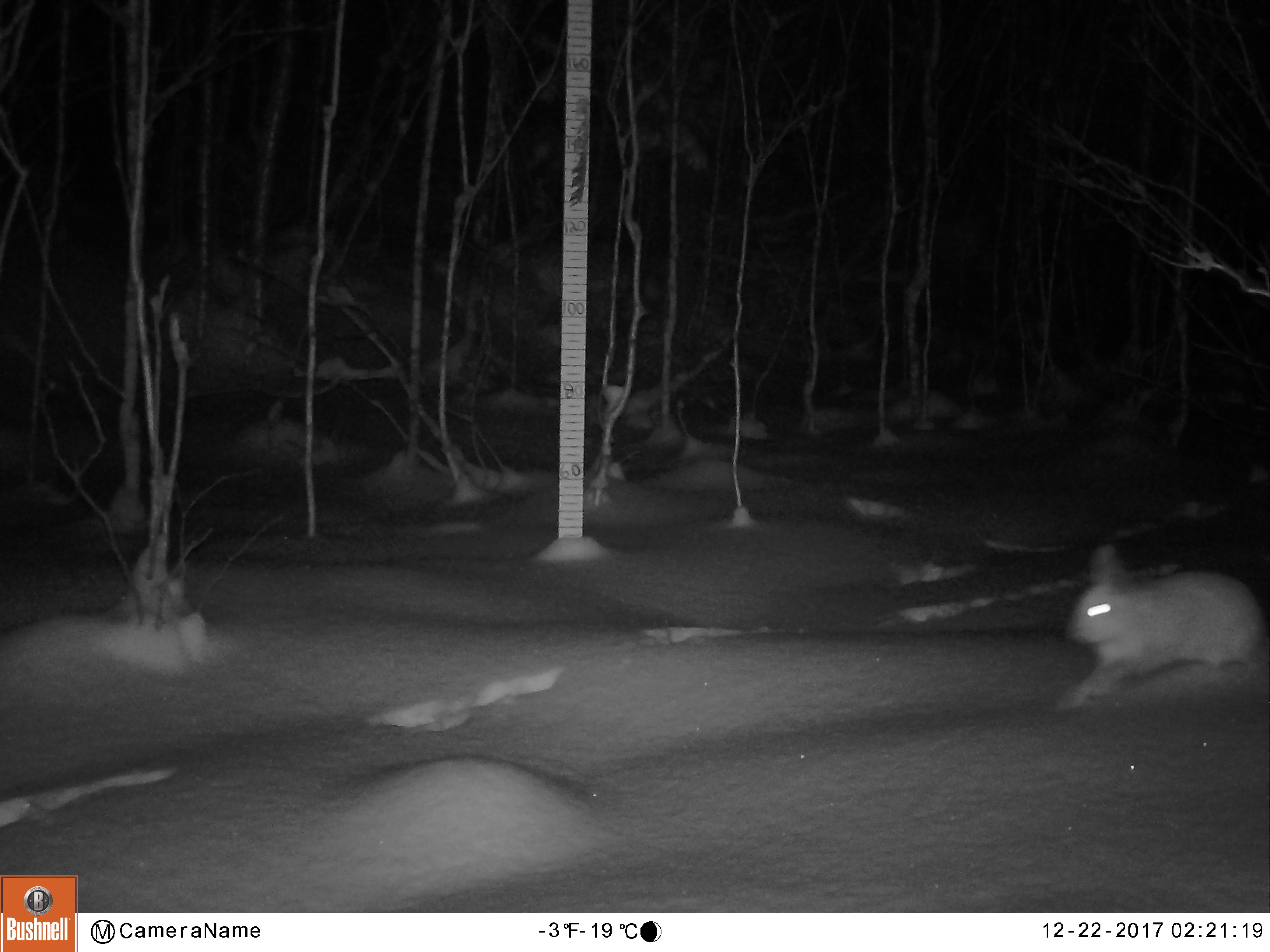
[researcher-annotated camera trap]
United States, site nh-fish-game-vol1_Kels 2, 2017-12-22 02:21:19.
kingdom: Animalia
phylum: Chordata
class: Mammalia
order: Lagomorpha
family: Leporidae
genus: Lepus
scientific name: Lepus americanus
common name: snowshoe hare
Snowshoe hare (Lepus americanus).